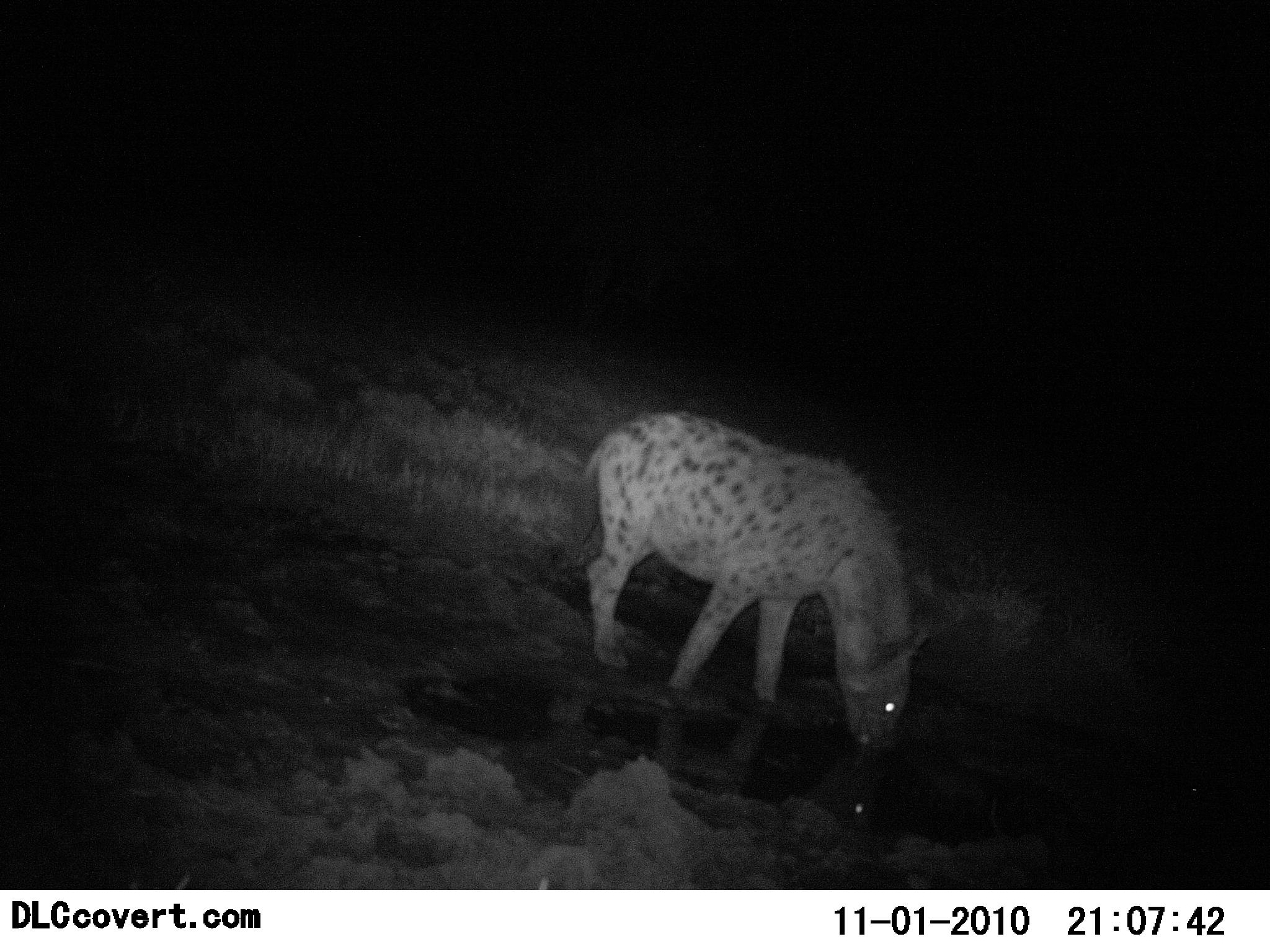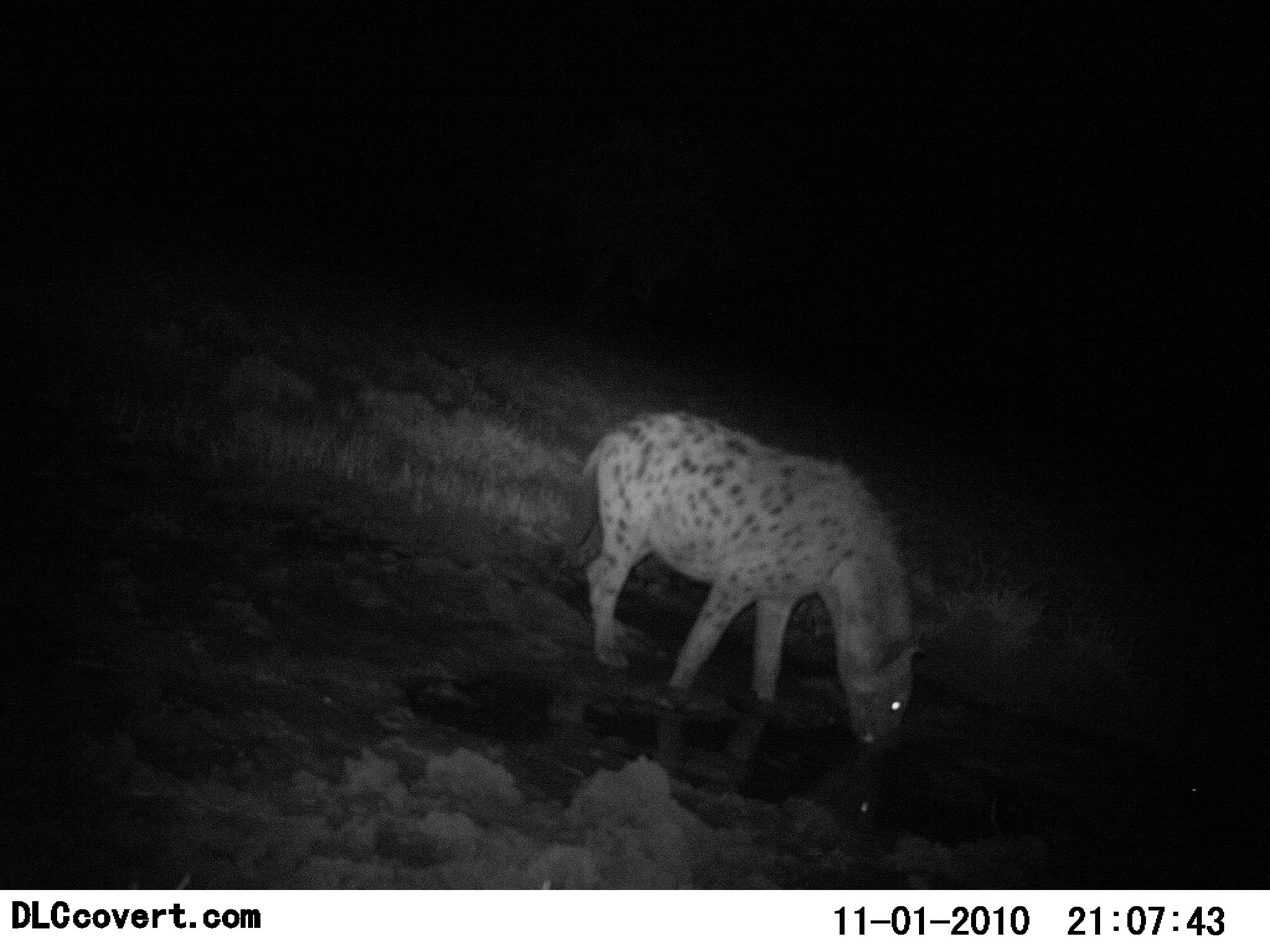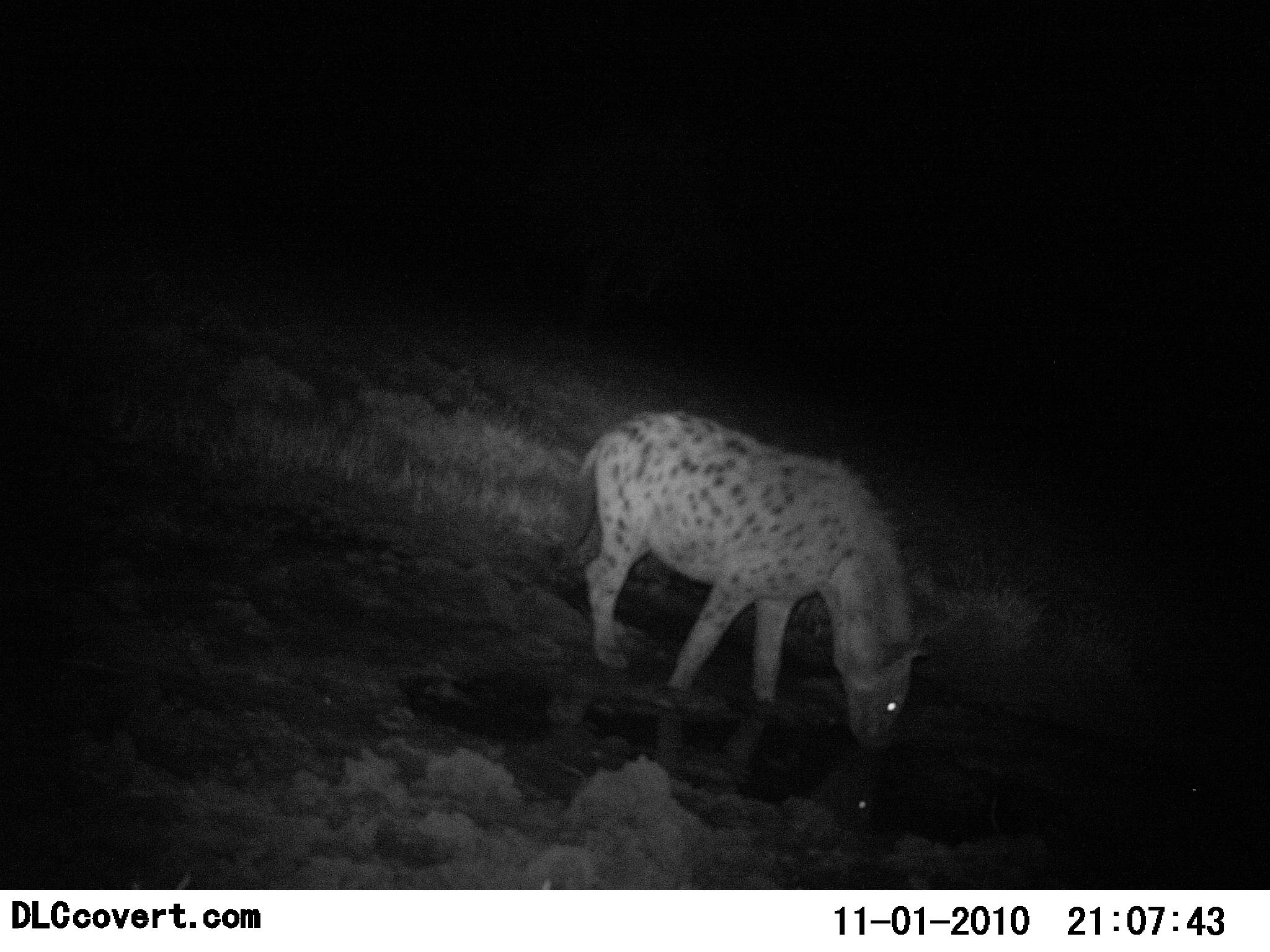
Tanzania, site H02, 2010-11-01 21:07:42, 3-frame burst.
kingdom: Animalia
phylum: Chordata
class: Mammalia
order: Carnivora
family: Hyaenidae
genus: Crocuta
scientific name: Crocuta crocuta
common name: spotted hyena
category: hyenaspotted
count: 1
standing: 60%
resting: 0%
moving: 0%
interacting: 0%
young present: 0%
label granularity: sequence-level